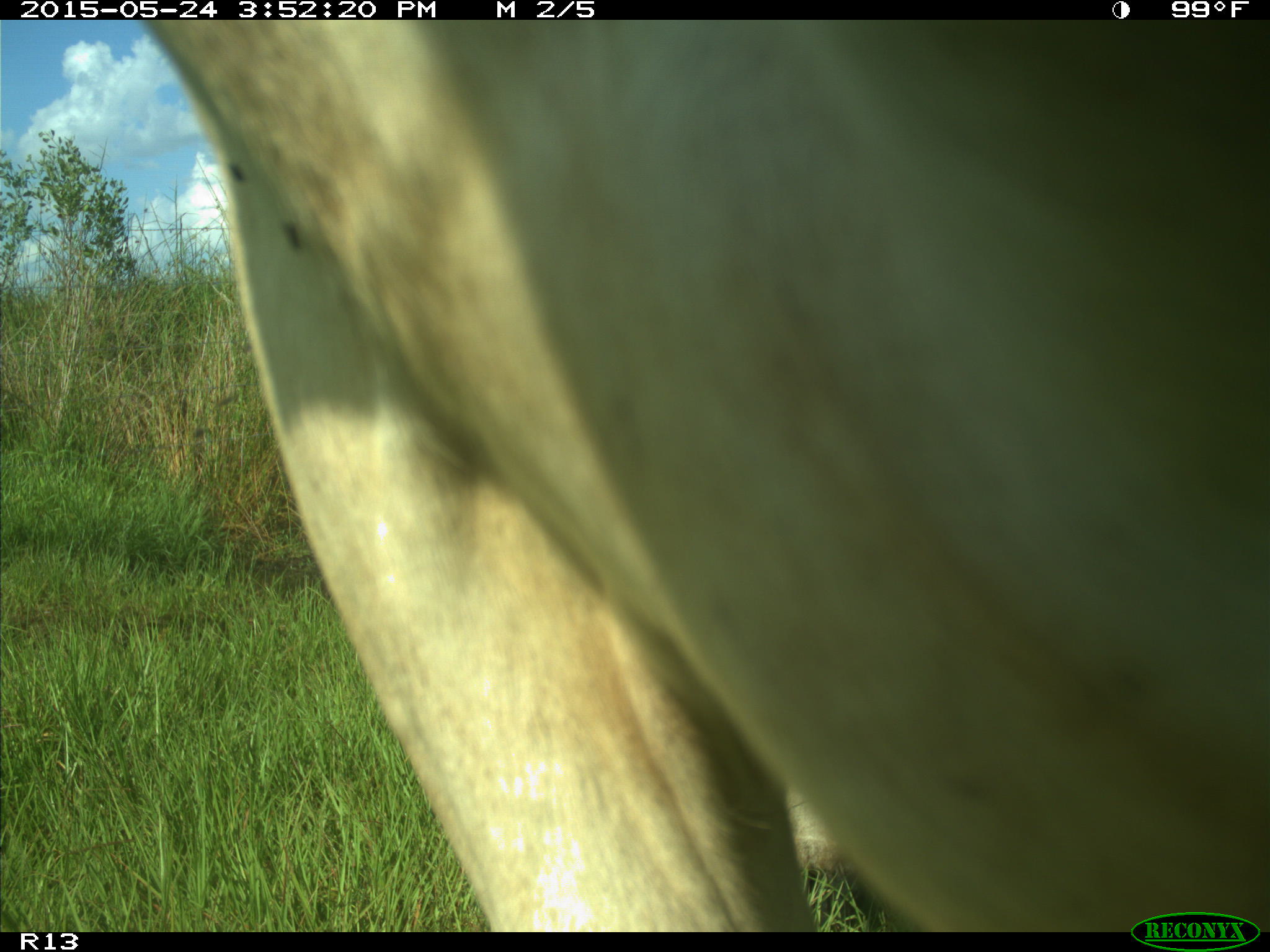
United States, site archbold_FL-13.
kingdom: Animalia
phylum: Chordata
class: Mammalia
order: Artiodactyla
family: Bovidae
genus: Bos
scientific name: Bos taurus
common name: domestic cow